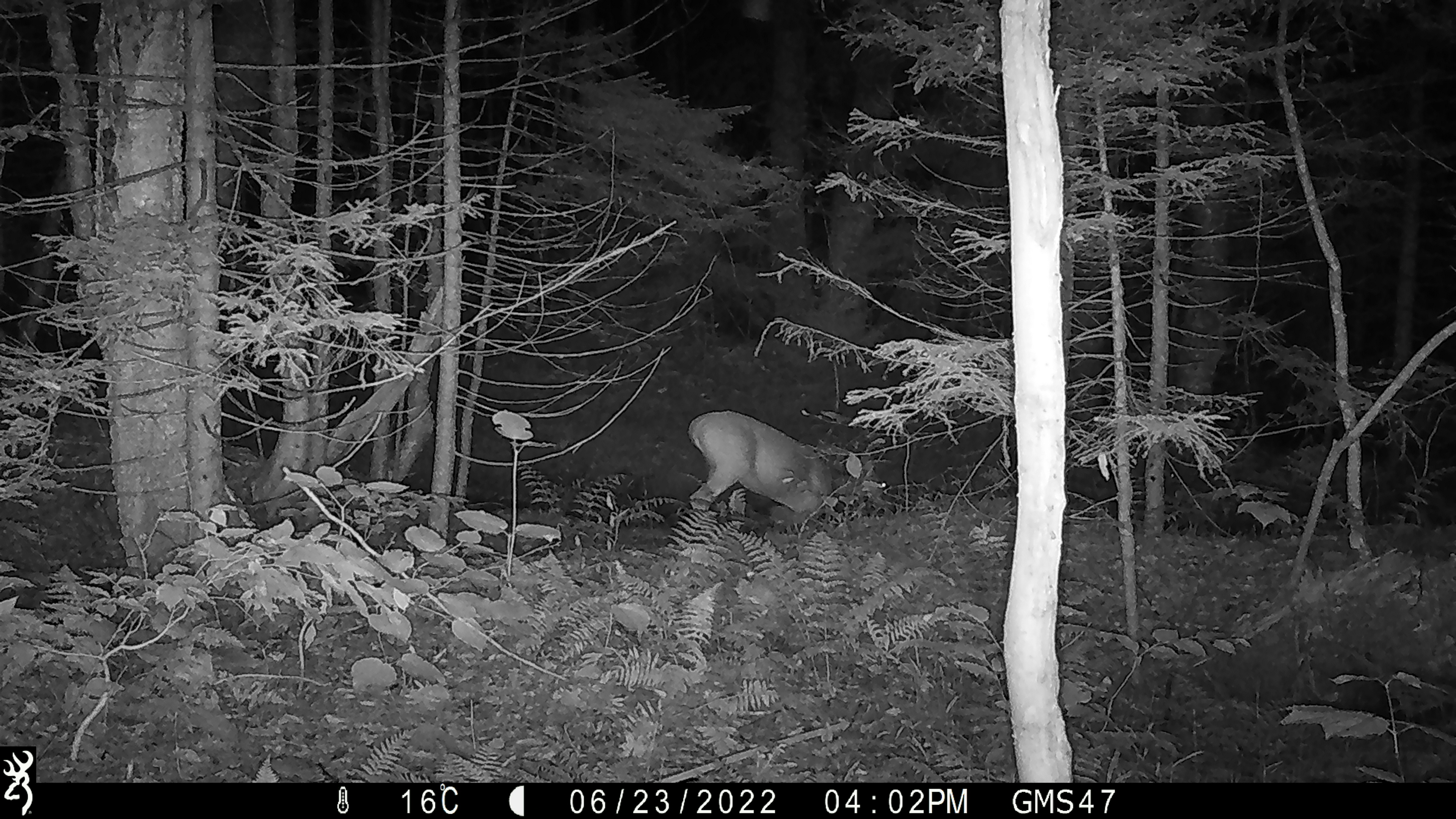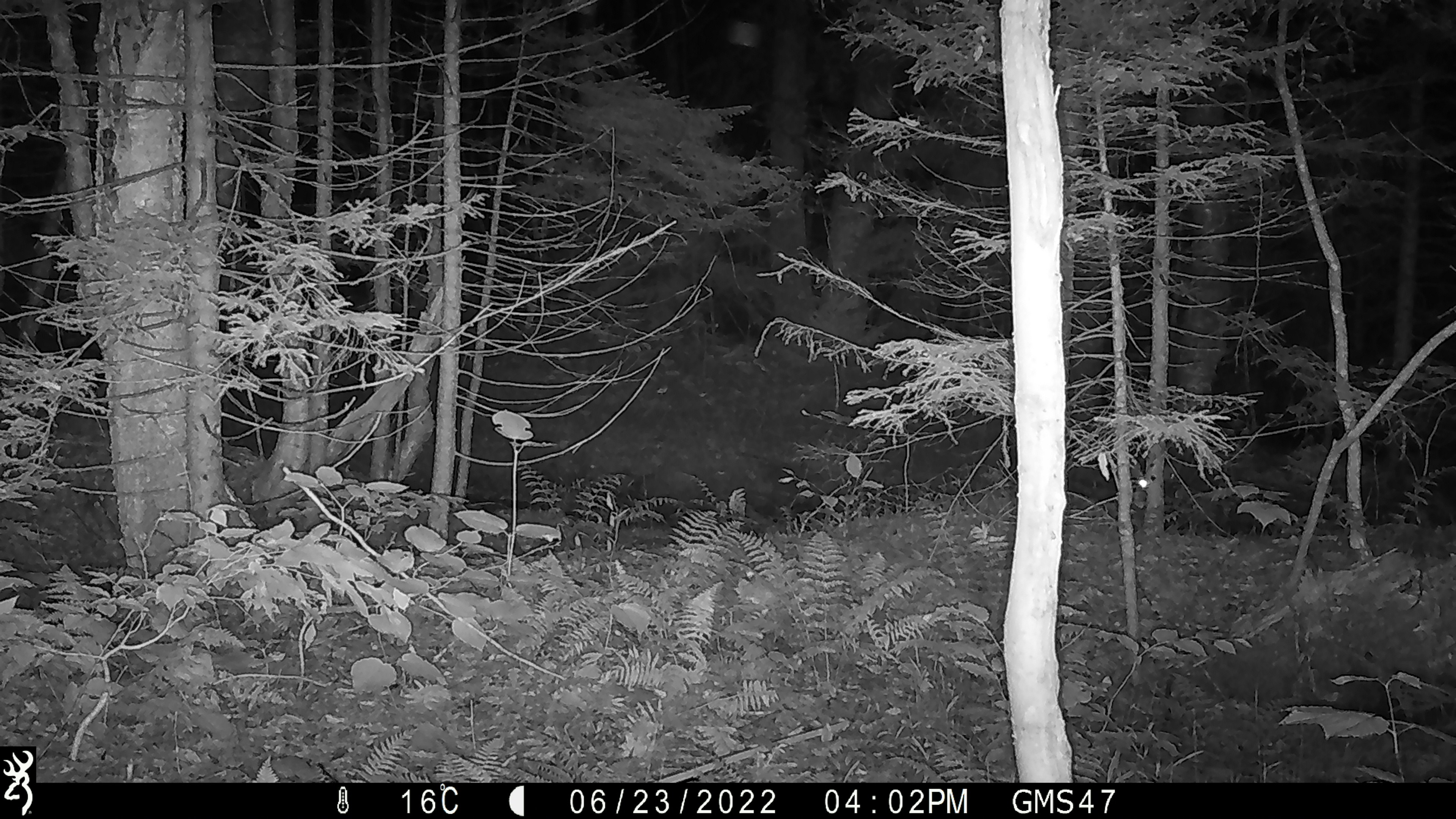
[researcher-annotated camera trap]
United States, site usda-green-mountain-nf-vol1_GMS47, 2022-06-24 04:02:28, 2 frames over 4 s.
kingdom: Animalia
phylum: Chordata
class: Mammalia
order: Artiodactyla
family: Cervidae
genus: Odocoileus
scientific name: Odocoileus virginianus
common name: white-tailed deer